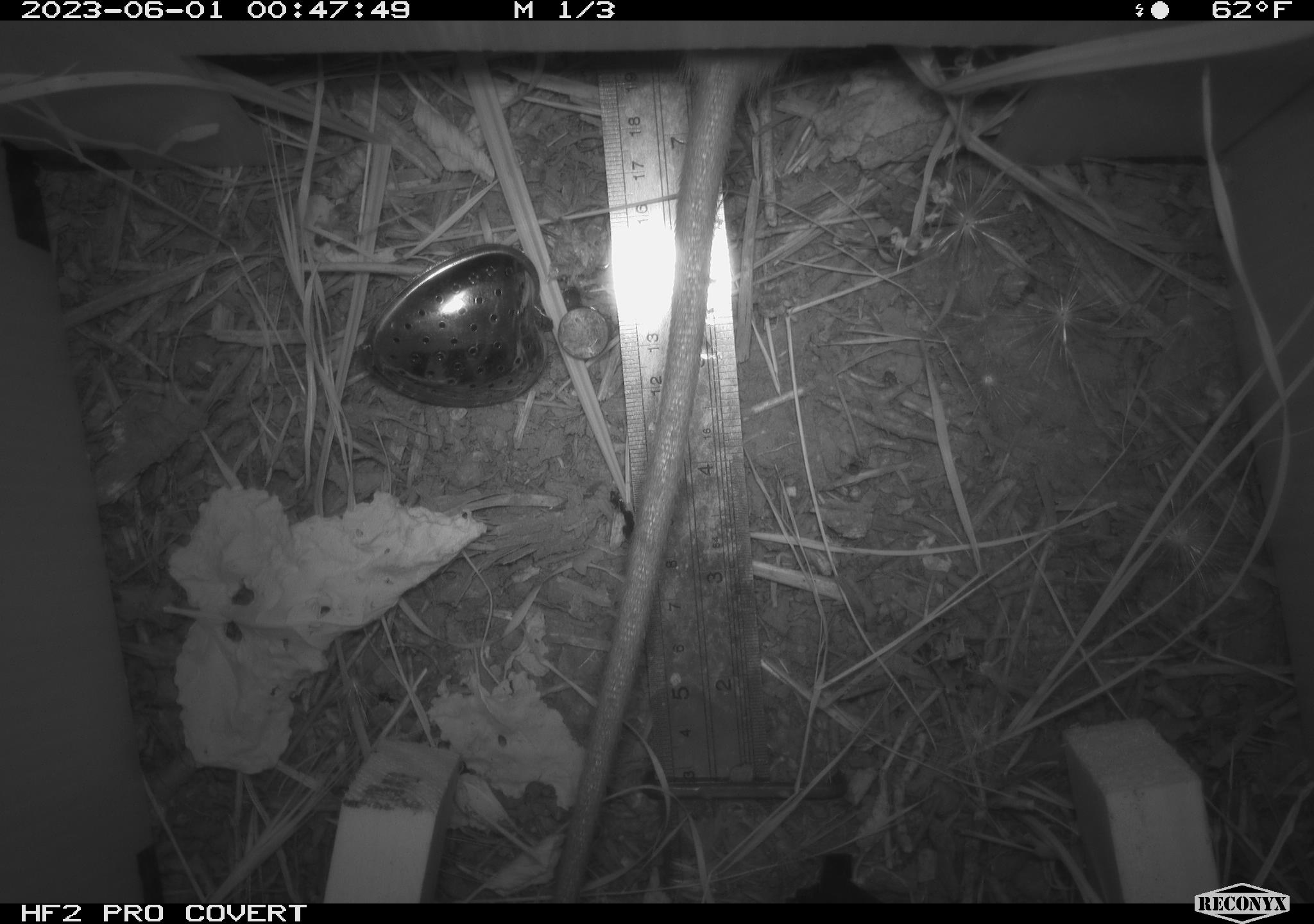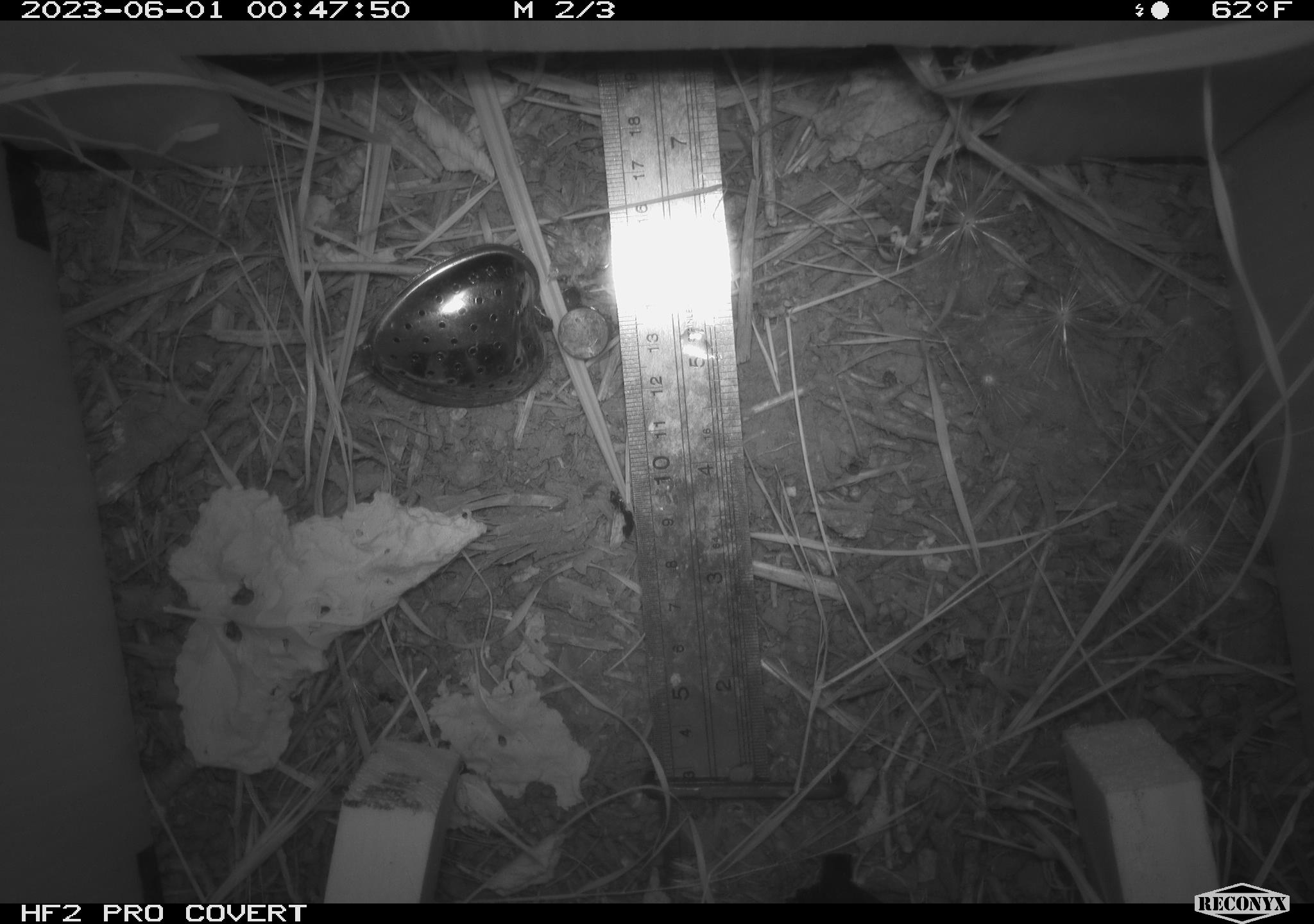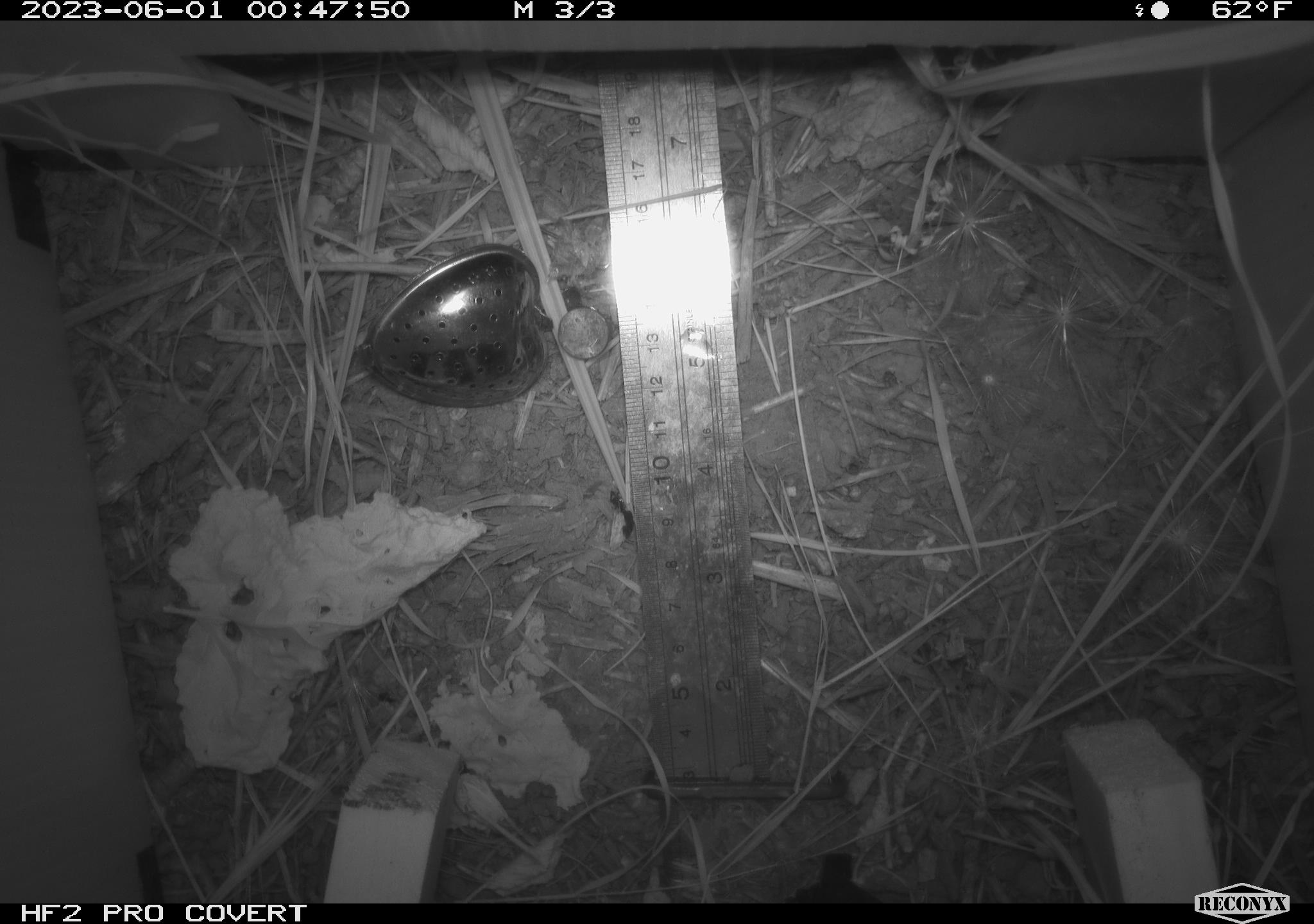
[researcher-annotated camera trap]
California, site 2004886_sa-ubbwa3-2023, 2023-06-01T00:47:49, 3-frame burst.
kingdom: Animalia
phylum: Chordata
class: Mammalia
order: Rodentia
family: Muridae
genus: Rattus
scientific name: Rattus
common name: rat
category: rattus species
Rattus species (rat) (Rattus).